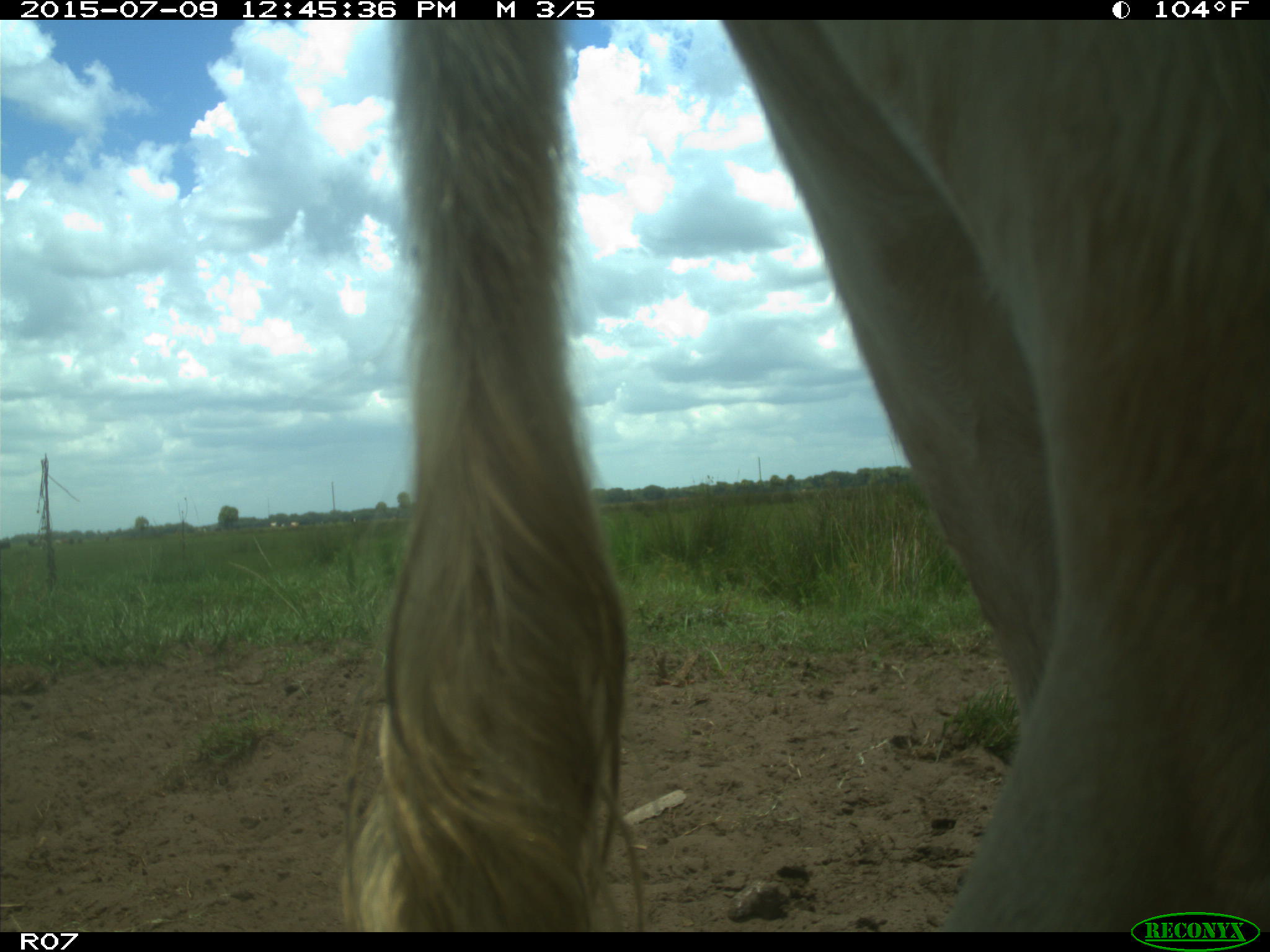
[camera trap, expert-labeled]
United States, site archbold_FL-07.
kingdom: Animalia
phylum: Chordata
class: Mammalia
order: Artiodactyla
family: Bovidae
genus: Bos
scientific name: Bos taurus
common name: domestic cow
Bos taurus (domestic cow).